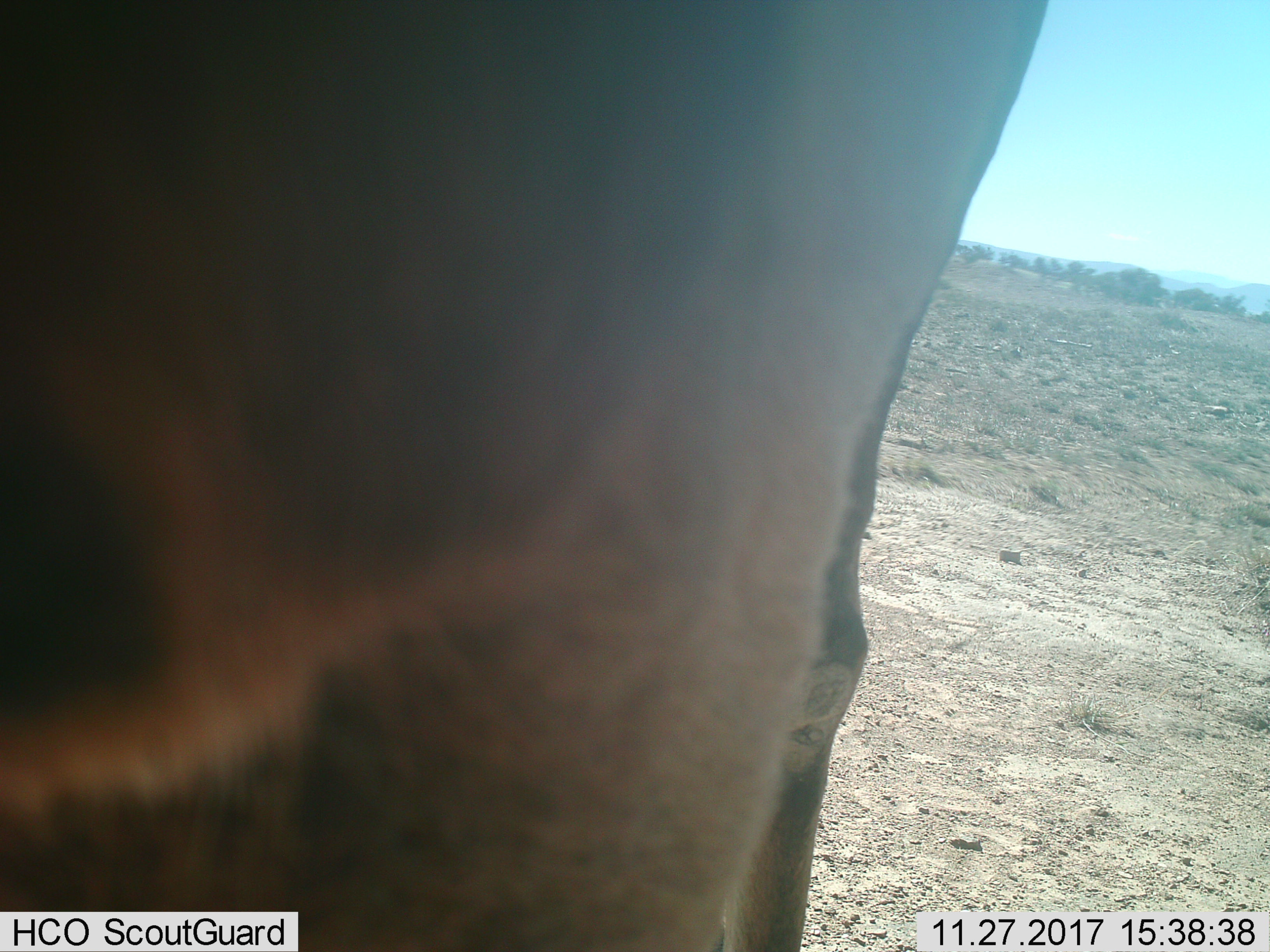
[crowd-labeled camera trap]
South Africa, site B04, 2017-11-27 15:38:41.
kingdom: Animalia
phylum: Chordata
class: Mammalia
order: Artiodactyla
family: Bovidae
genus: Alcelaphus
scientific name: Alcelaphus buselaphus caama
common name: red hartebeest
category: hartebeestred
Hartebeestred (red hartebeest) (Alcelaphus buselaphus caama), count 1. Behavior (volunteer vote fractions): standing 100%, resting 0%, moving 0%, interacting 0%. Young present (vote fraction): 0%. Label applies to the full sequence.